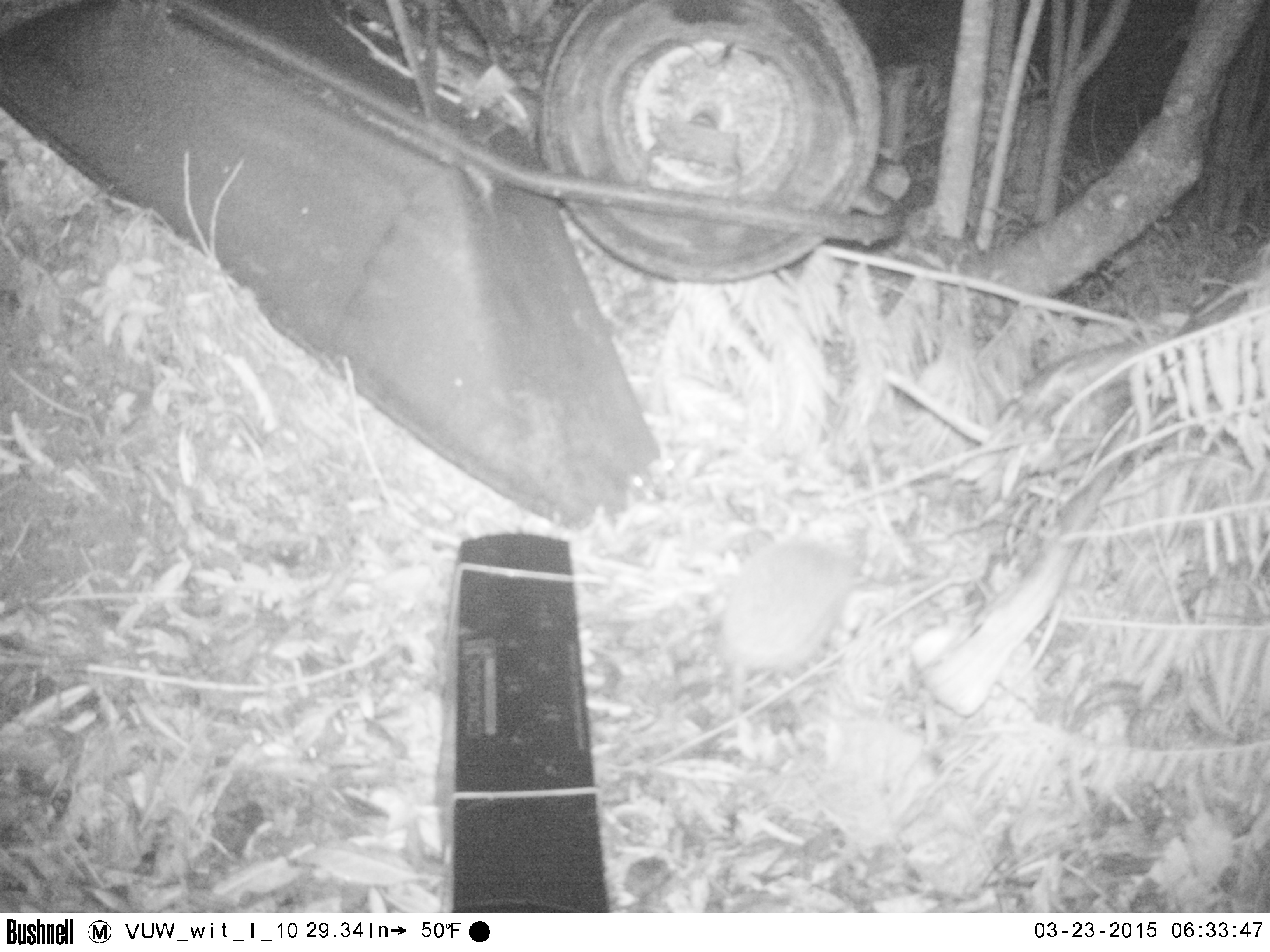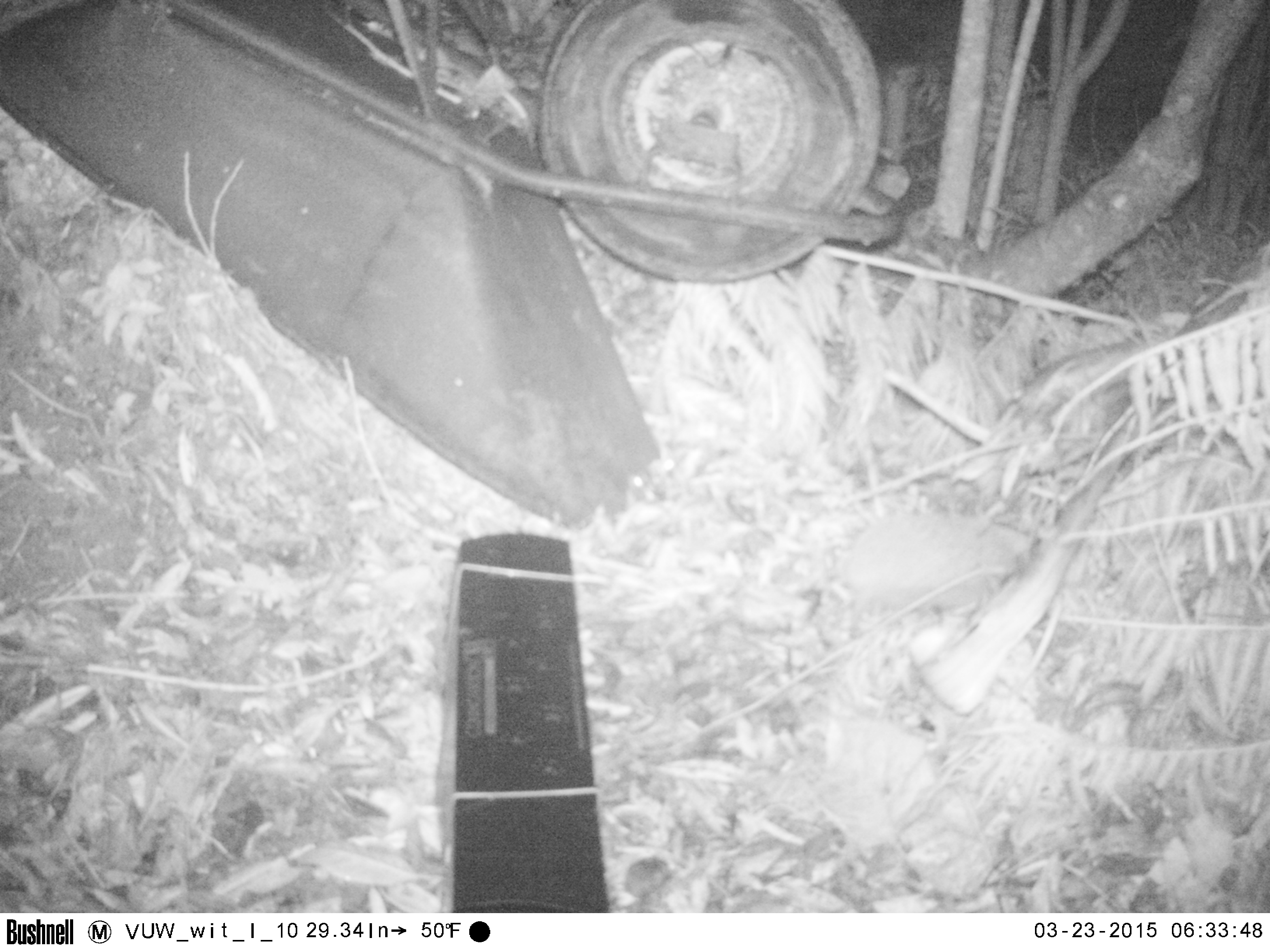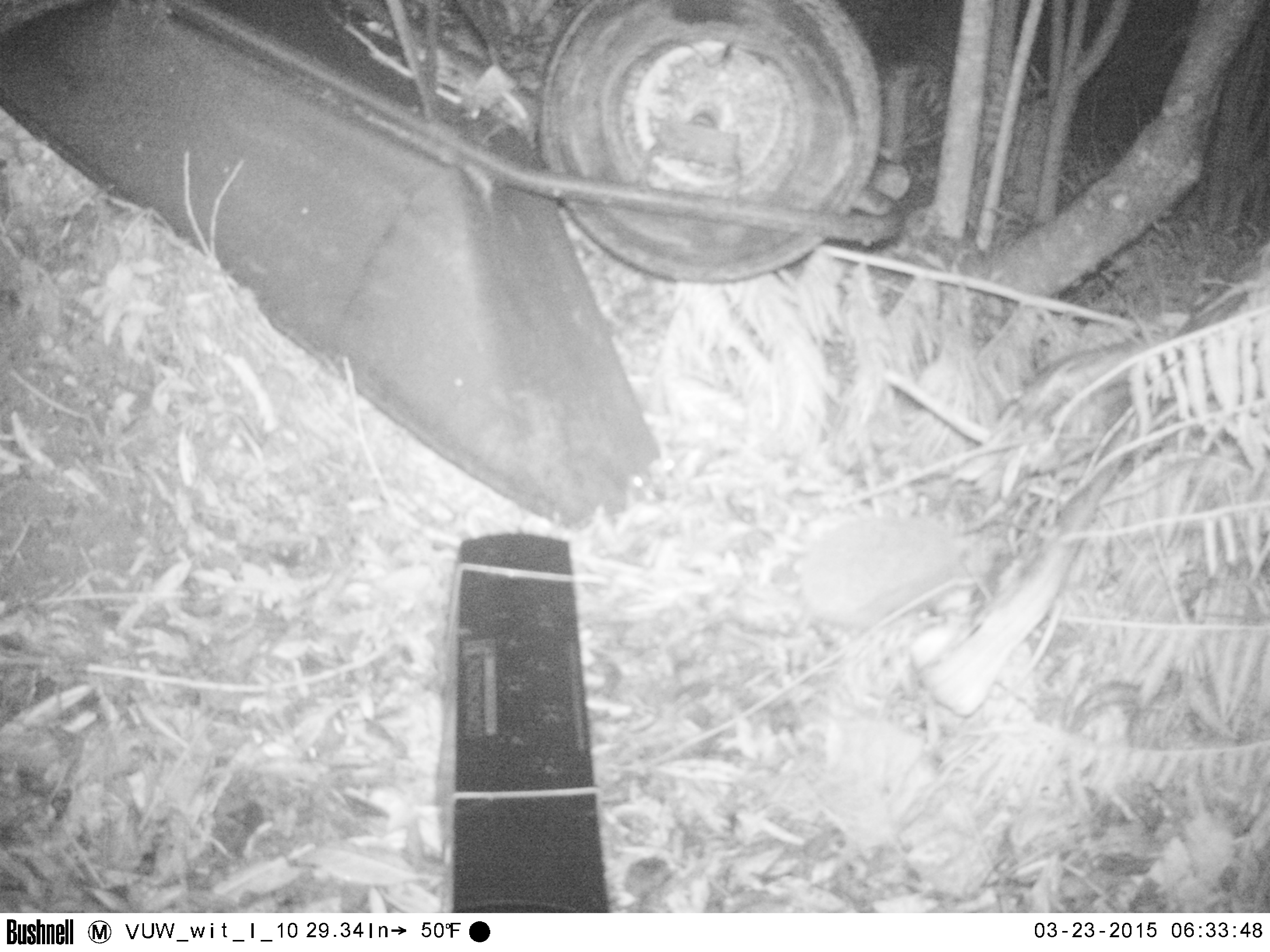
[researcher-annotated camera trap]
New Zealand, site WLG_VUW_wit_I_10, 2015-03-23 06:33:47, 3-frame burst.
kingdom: Animalia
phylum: Chordata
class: Mammalia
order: Eulipotyphla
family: Erinaceidae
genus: Erinaceus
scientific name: Erinaceus europaeus europaeus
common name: european hedgehog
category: hedgehog